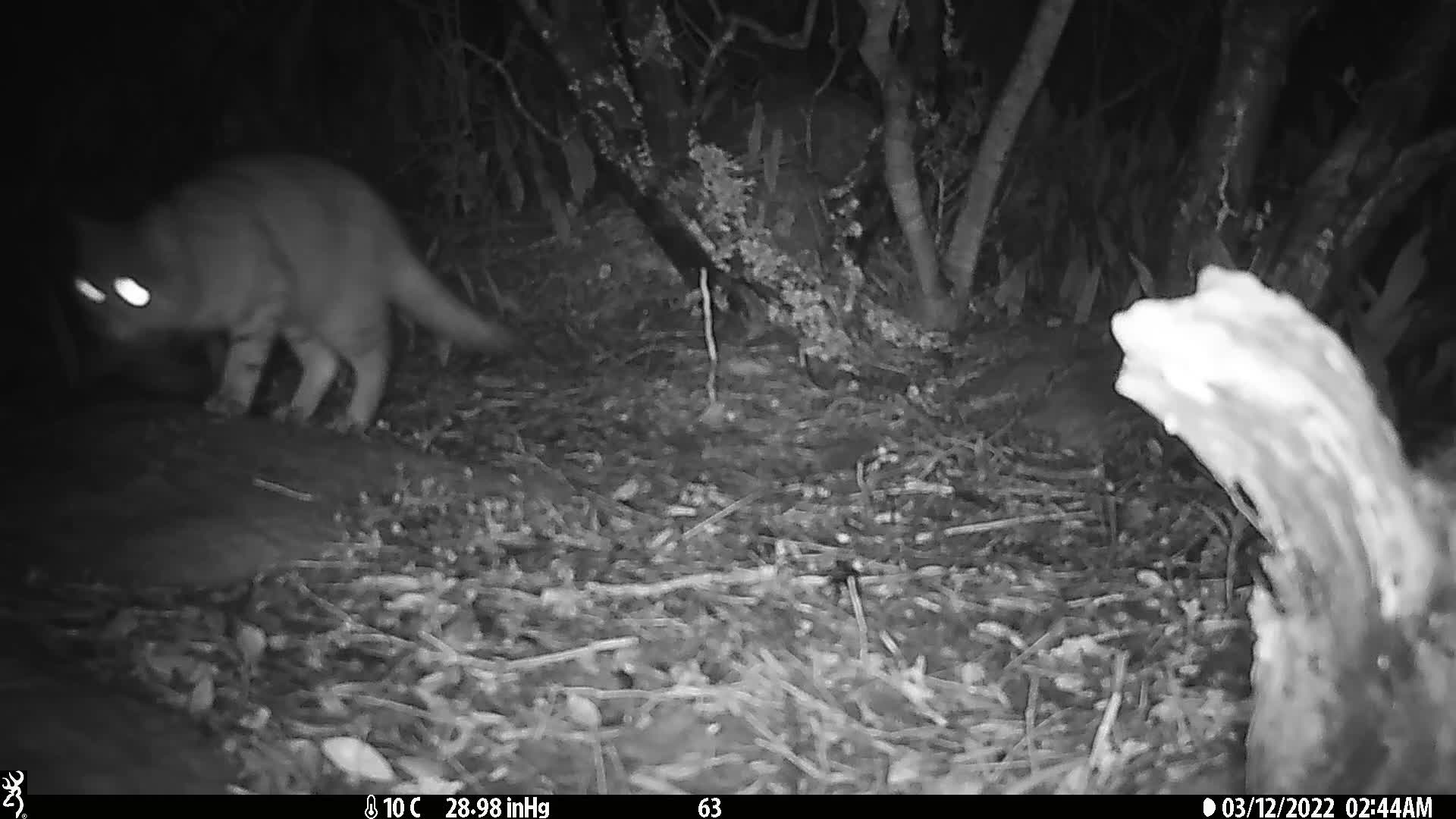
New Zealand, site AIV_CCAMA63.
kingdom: Animalia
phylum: Chordata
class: Mammalia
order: Carnivora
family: Felidae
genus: Felis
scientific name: Felis catus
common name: domestic cat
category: cat